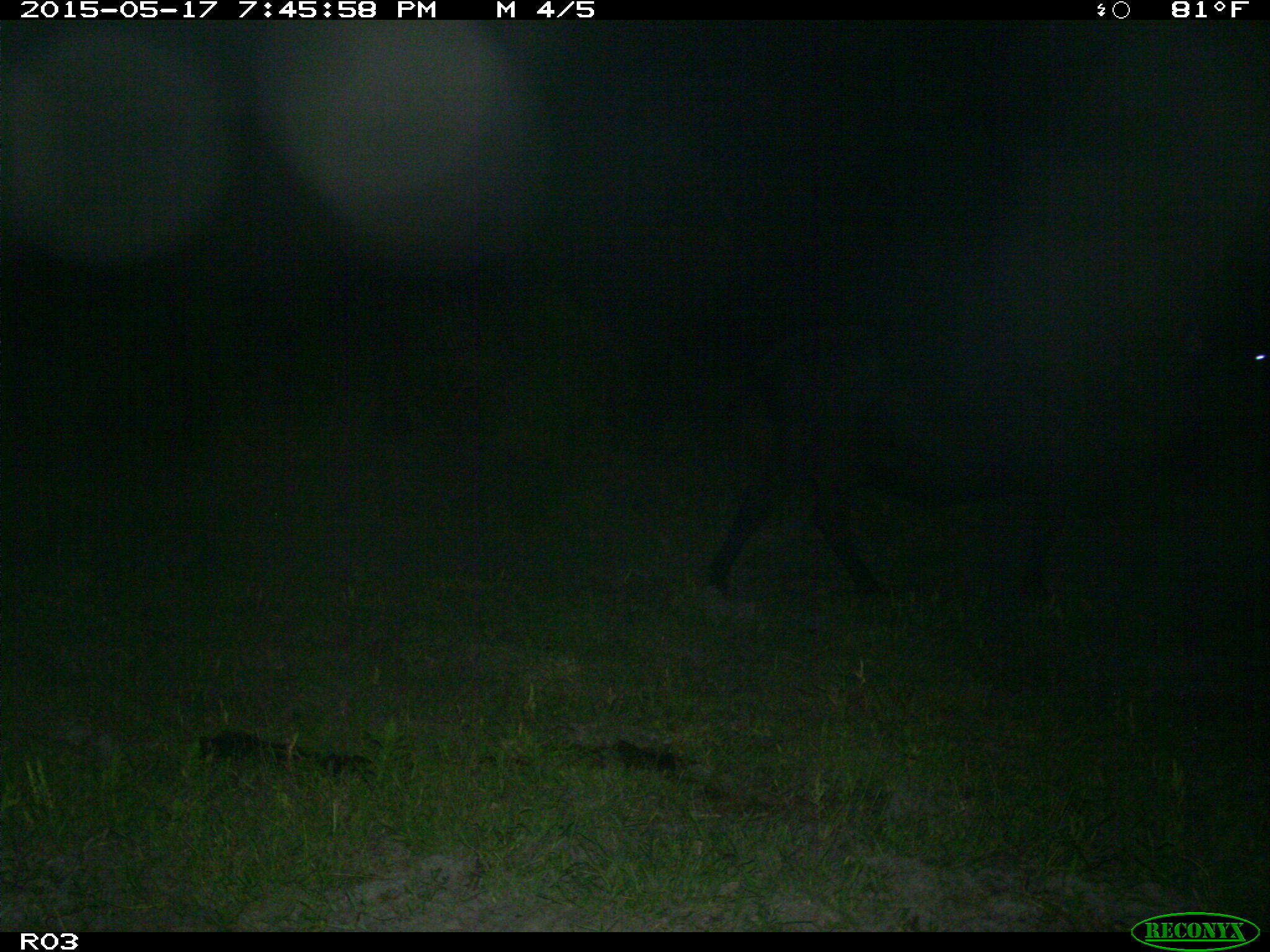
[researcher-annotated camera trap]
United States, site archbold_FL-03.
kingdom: Animalia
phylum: Chordata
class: Mammalia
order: Artiodactyla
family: Bovidae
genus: Bos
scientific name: Bos taurus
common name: domestic cow